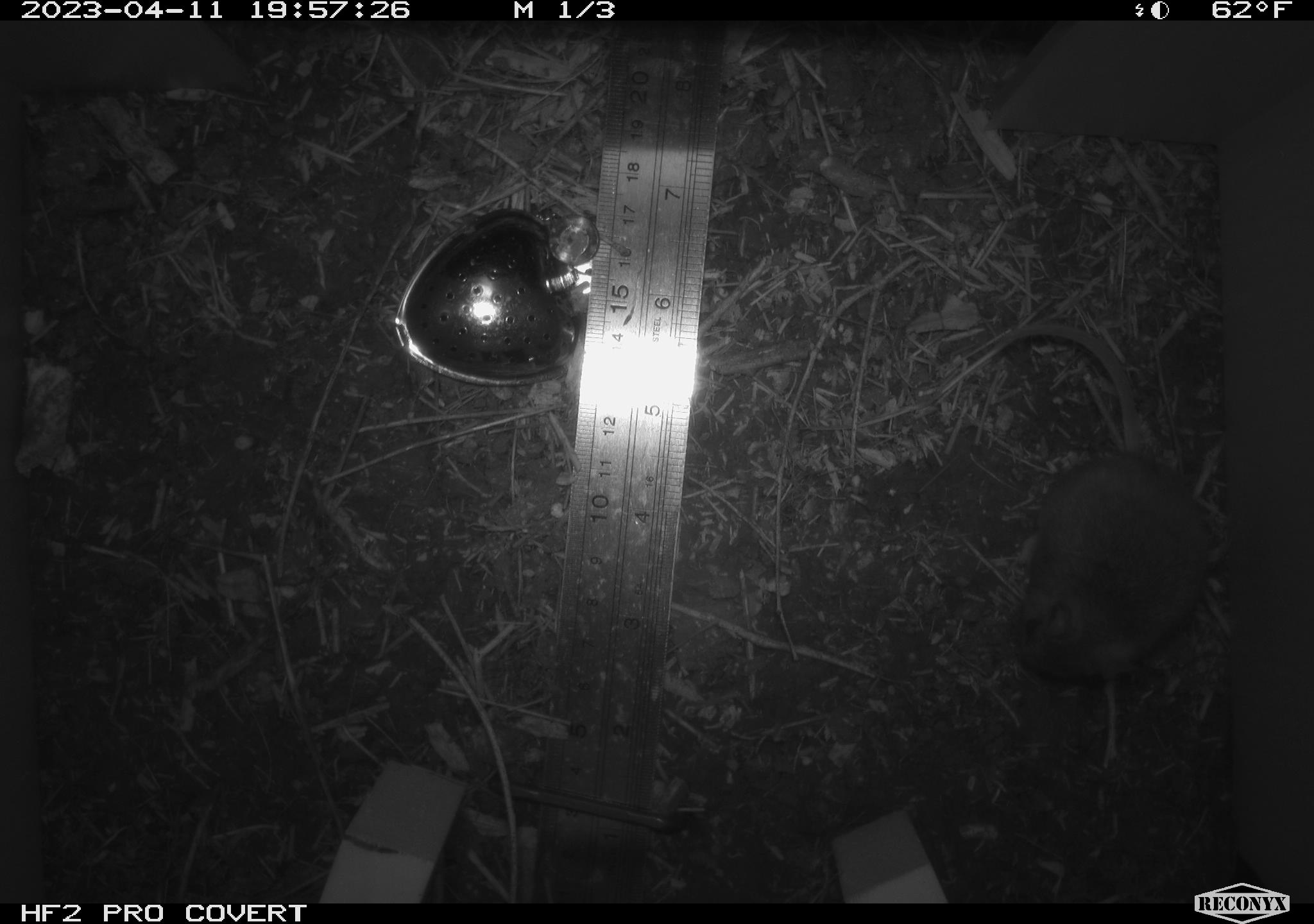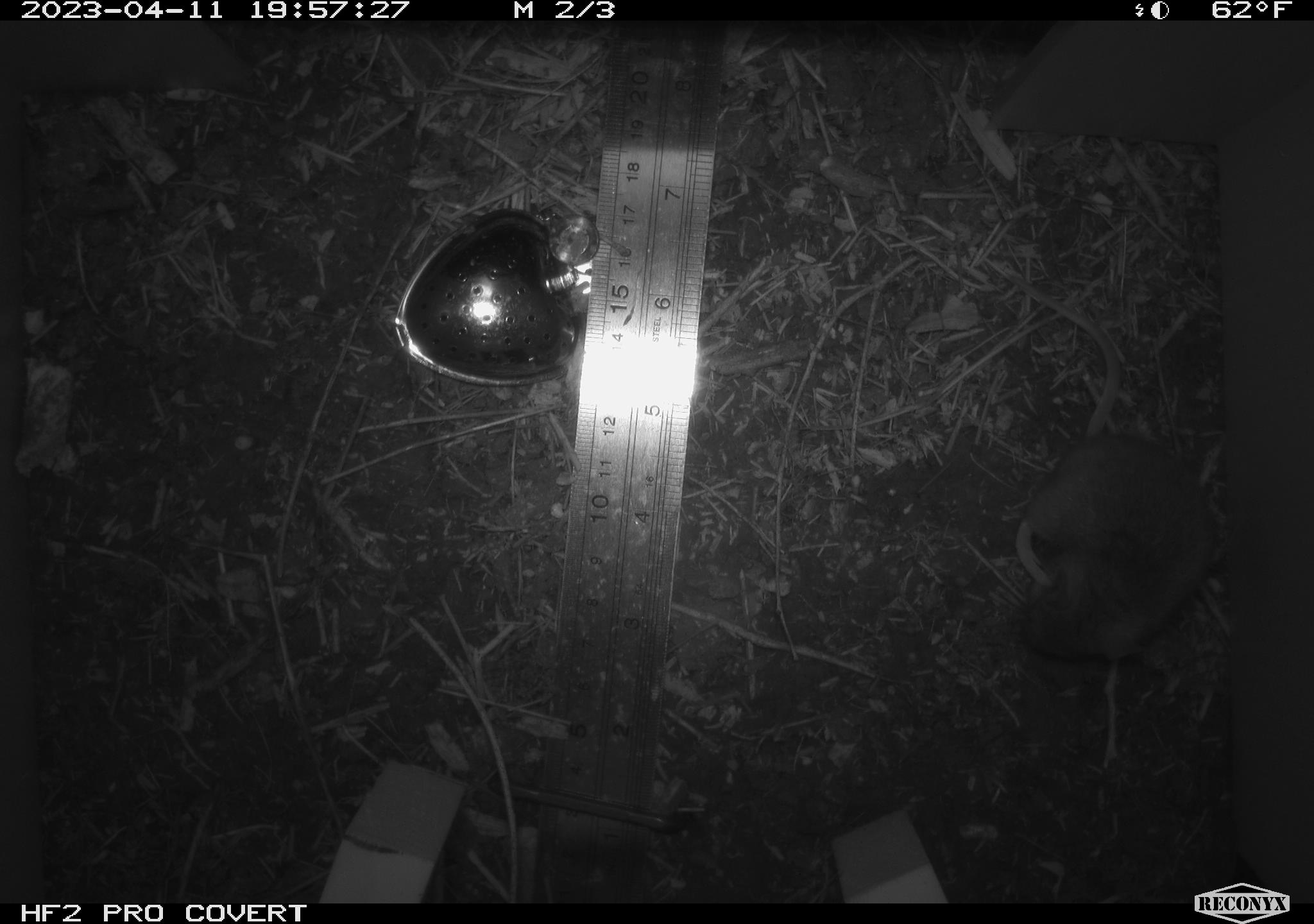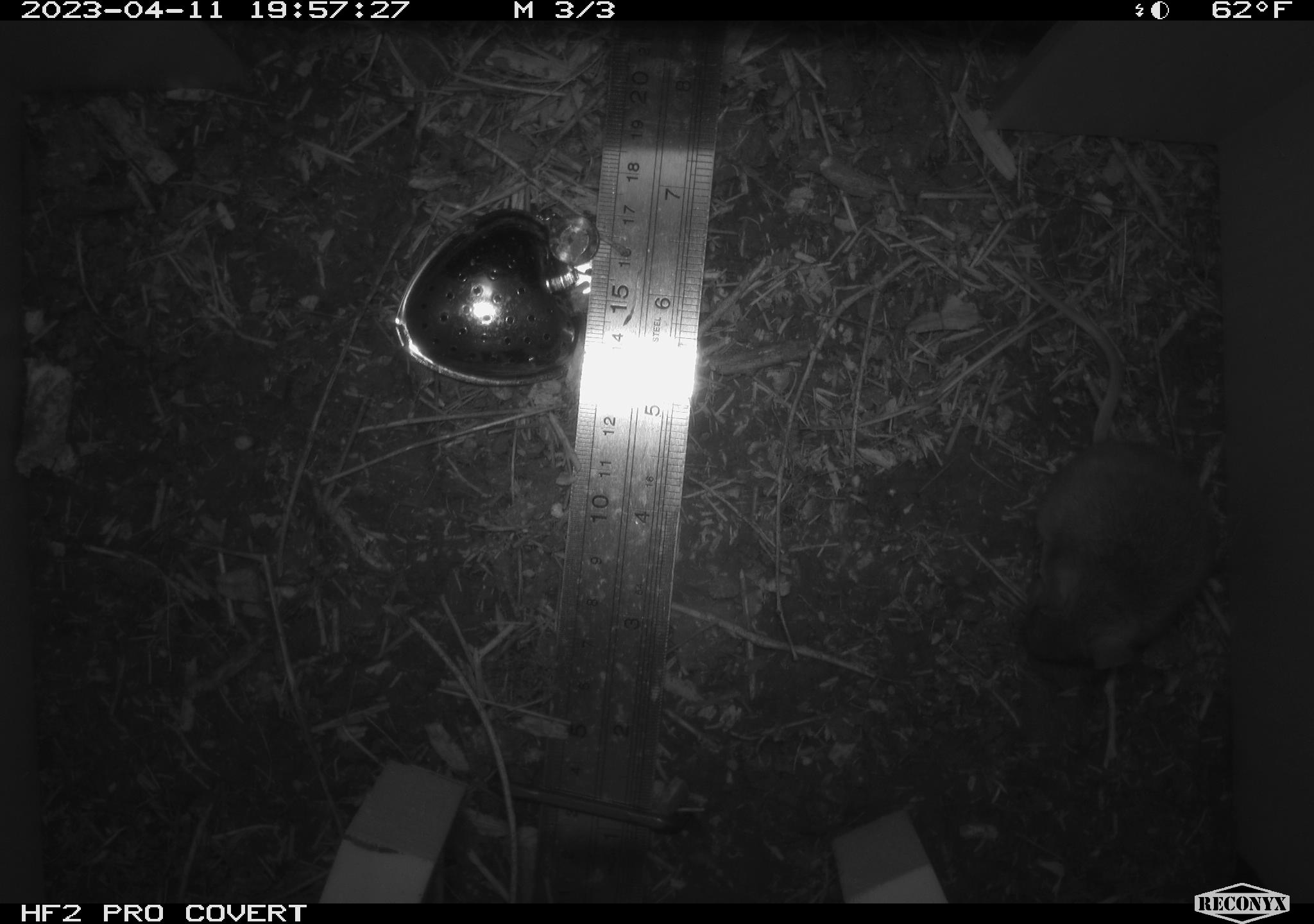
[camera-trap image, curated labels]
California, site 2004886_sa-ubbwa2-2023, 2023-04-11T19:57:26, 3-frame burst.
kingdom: Animalia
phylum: Chordata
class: Mammalia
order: Rodentia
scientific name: Rodentia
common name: mouse species